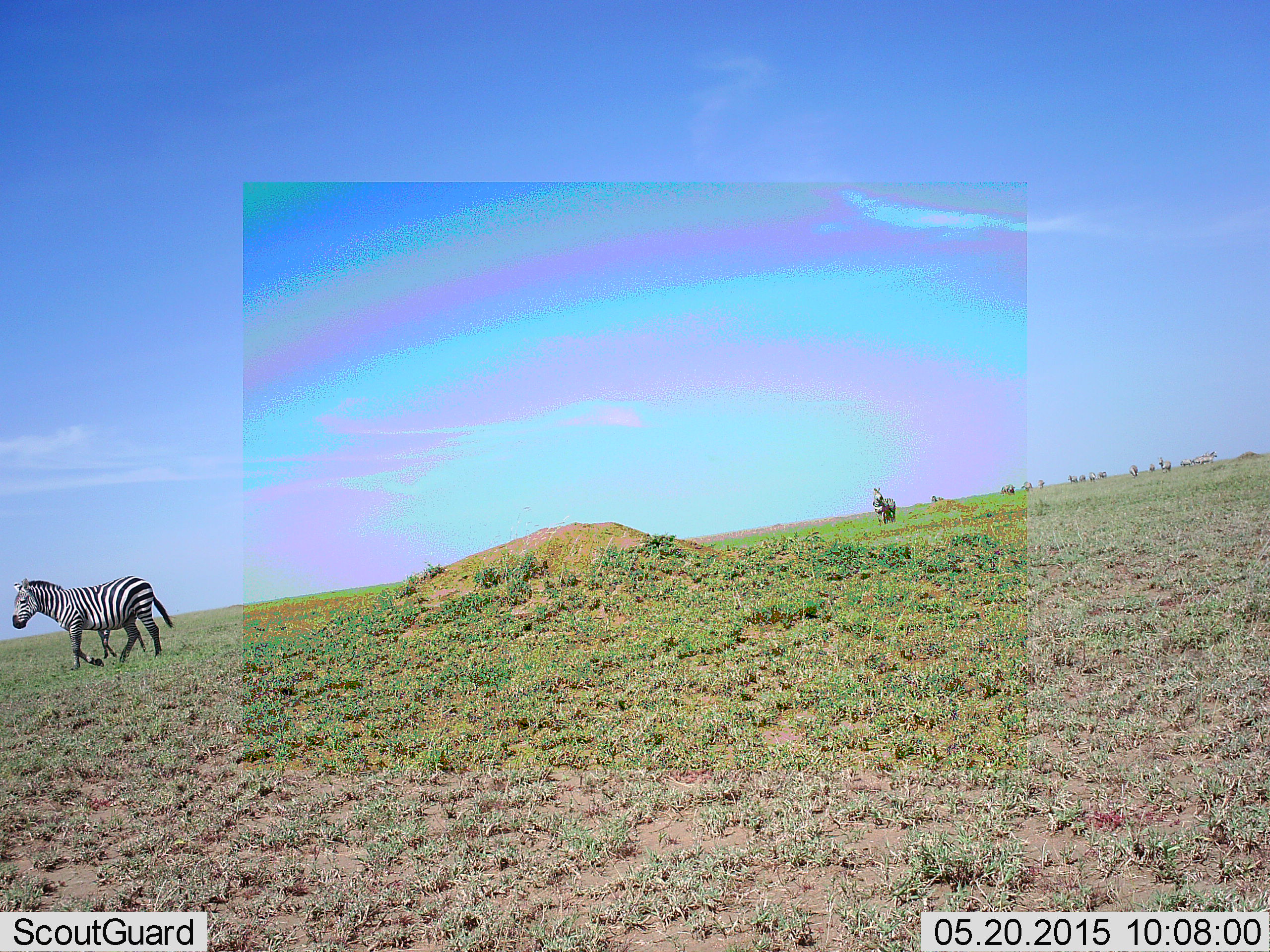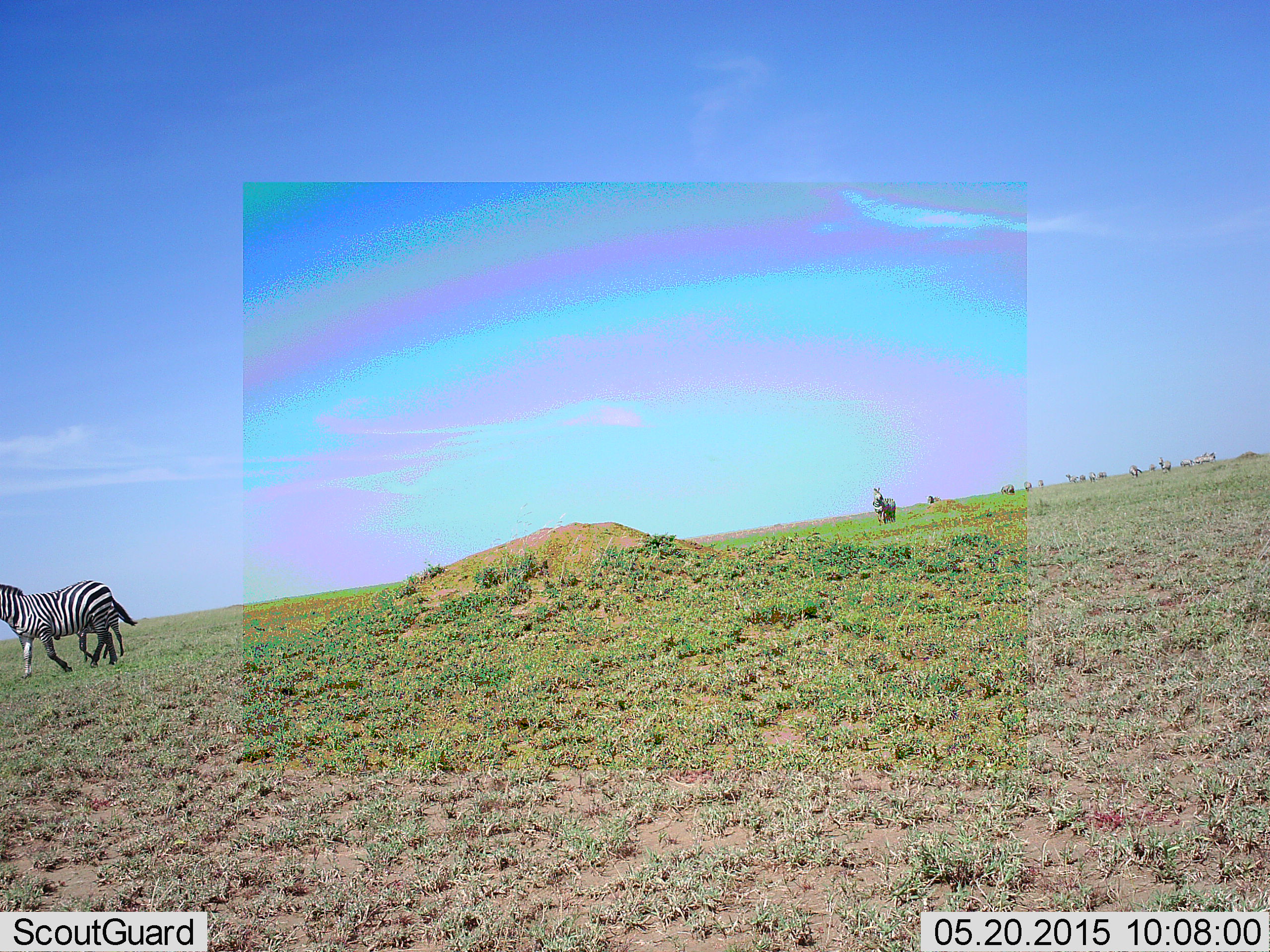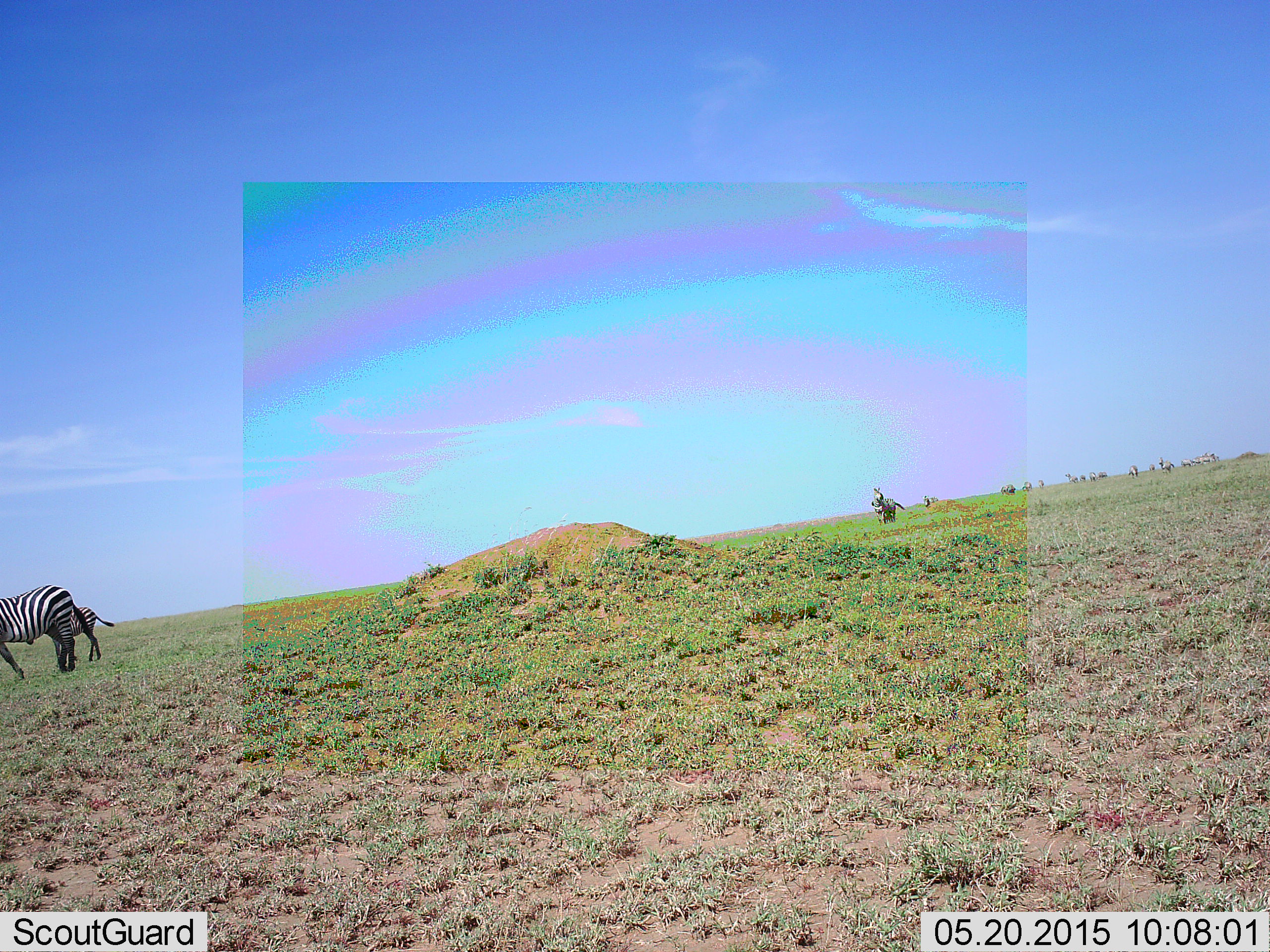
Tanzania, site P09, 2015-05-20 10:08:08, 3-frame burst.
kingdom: Animalia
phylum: Chordata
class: Mammalia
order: Perissodactyla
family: Equidae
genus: Equus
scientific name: Equus quagga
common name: plains zebra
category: zebra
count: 3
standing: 33%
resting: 0%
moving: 100%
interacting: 0%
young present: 67%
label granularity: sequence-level